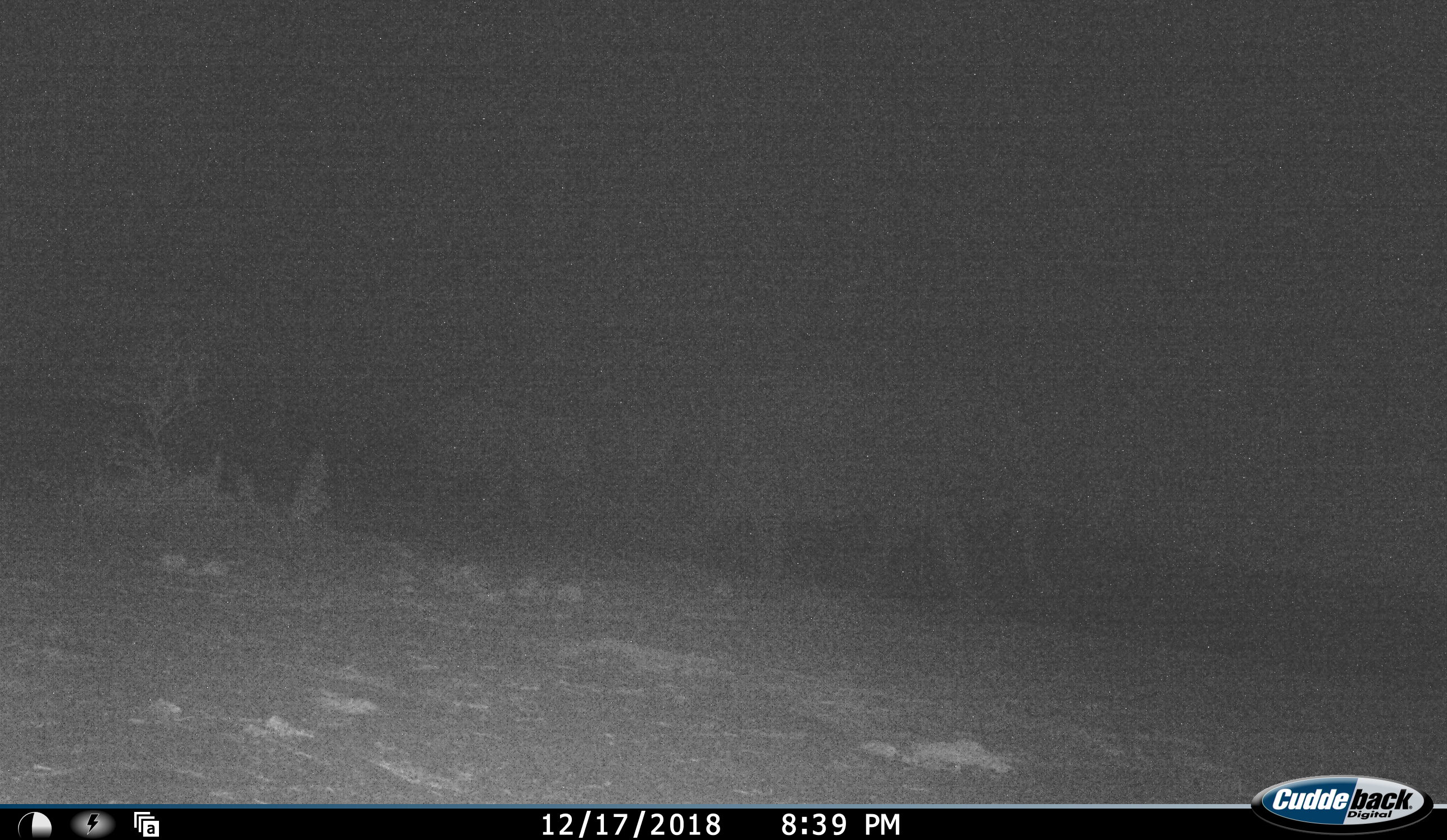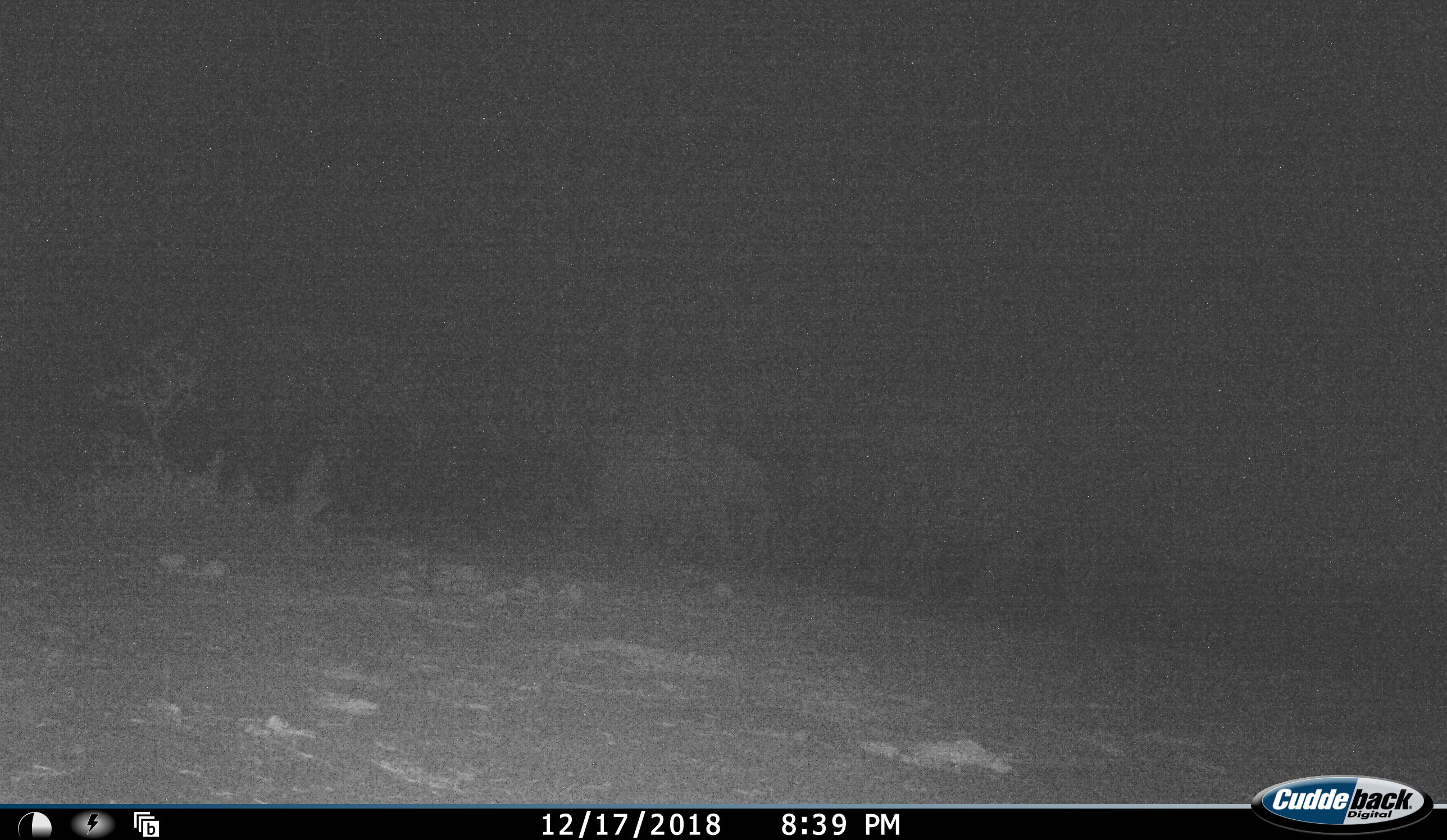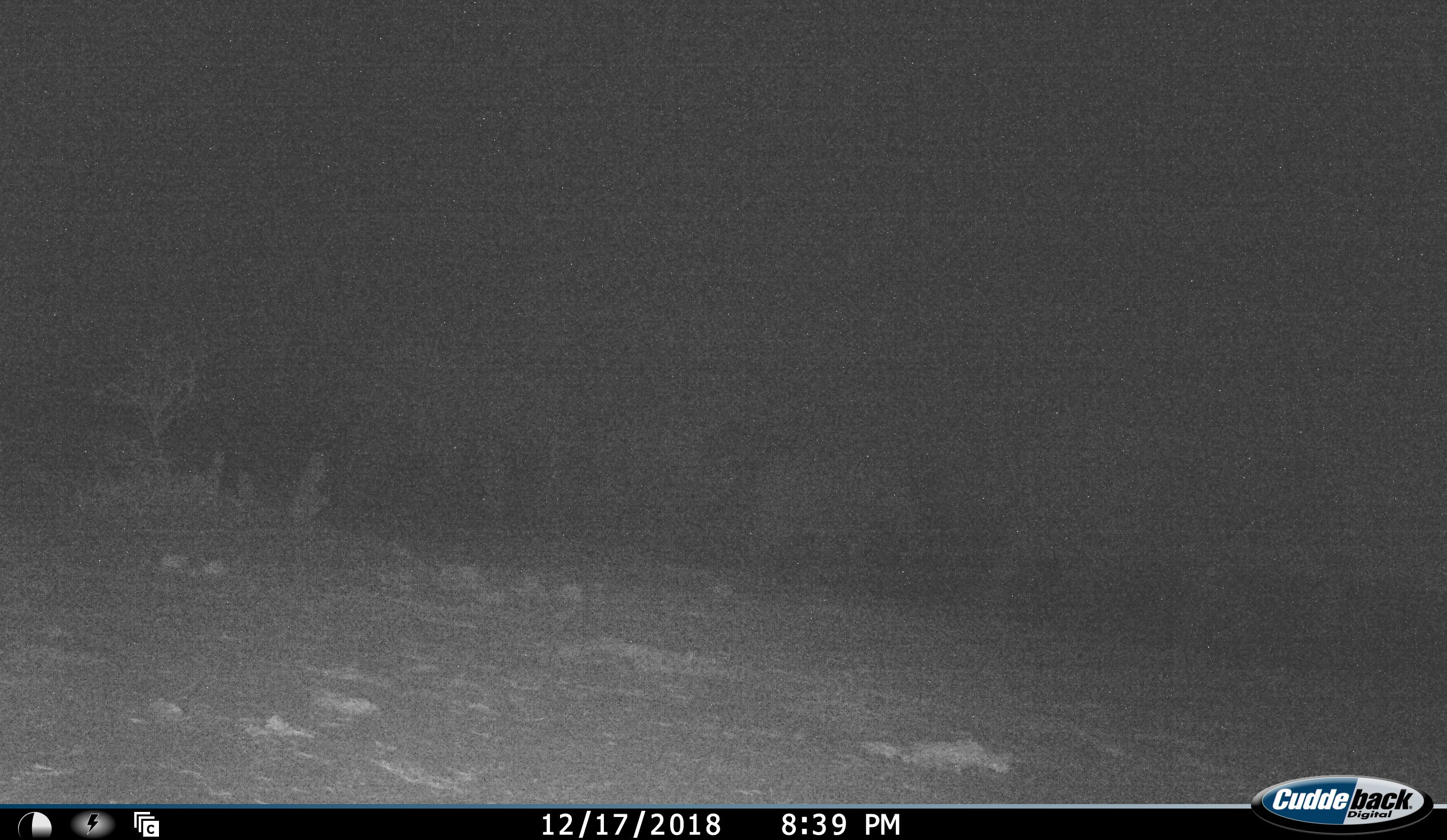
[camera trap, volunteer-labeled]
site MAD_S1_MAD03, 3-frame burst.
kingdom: Animalia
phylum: Chordata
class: Mammalia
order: Proboscidea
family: Elephantidae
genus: Loxodonta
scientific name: Loxodonta africana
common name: african bush elephant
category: elephant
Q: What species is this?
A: Elephant (african bush elephant) (Loxodonta africana).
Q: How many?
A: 3.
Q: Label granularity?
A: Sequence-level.